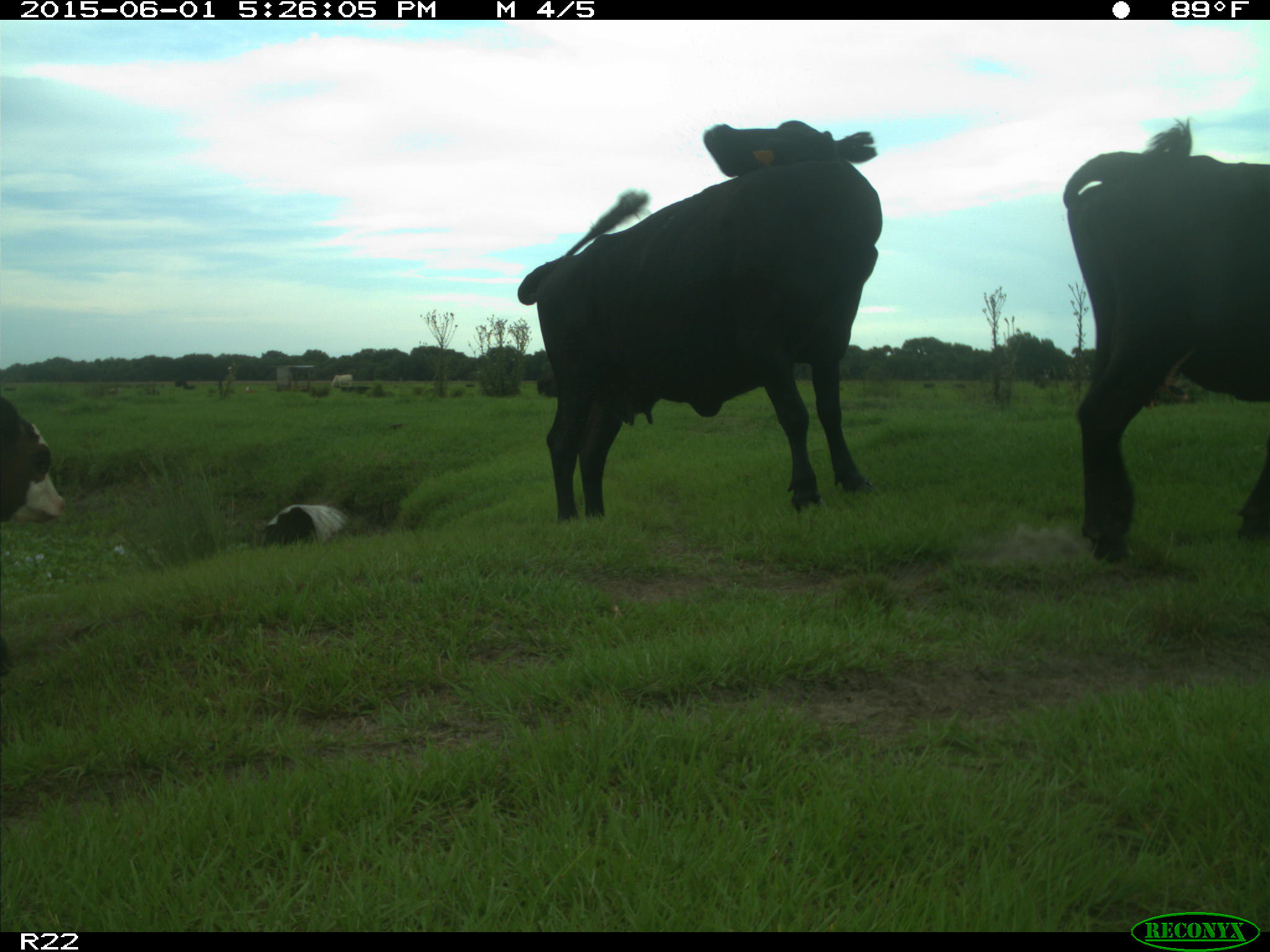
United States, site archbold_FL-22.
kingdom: Animalia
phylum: Chordata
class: Mammalia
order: Artiodactyla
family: Bovidae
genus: Bos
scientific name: Bos taurus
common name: domestic cow